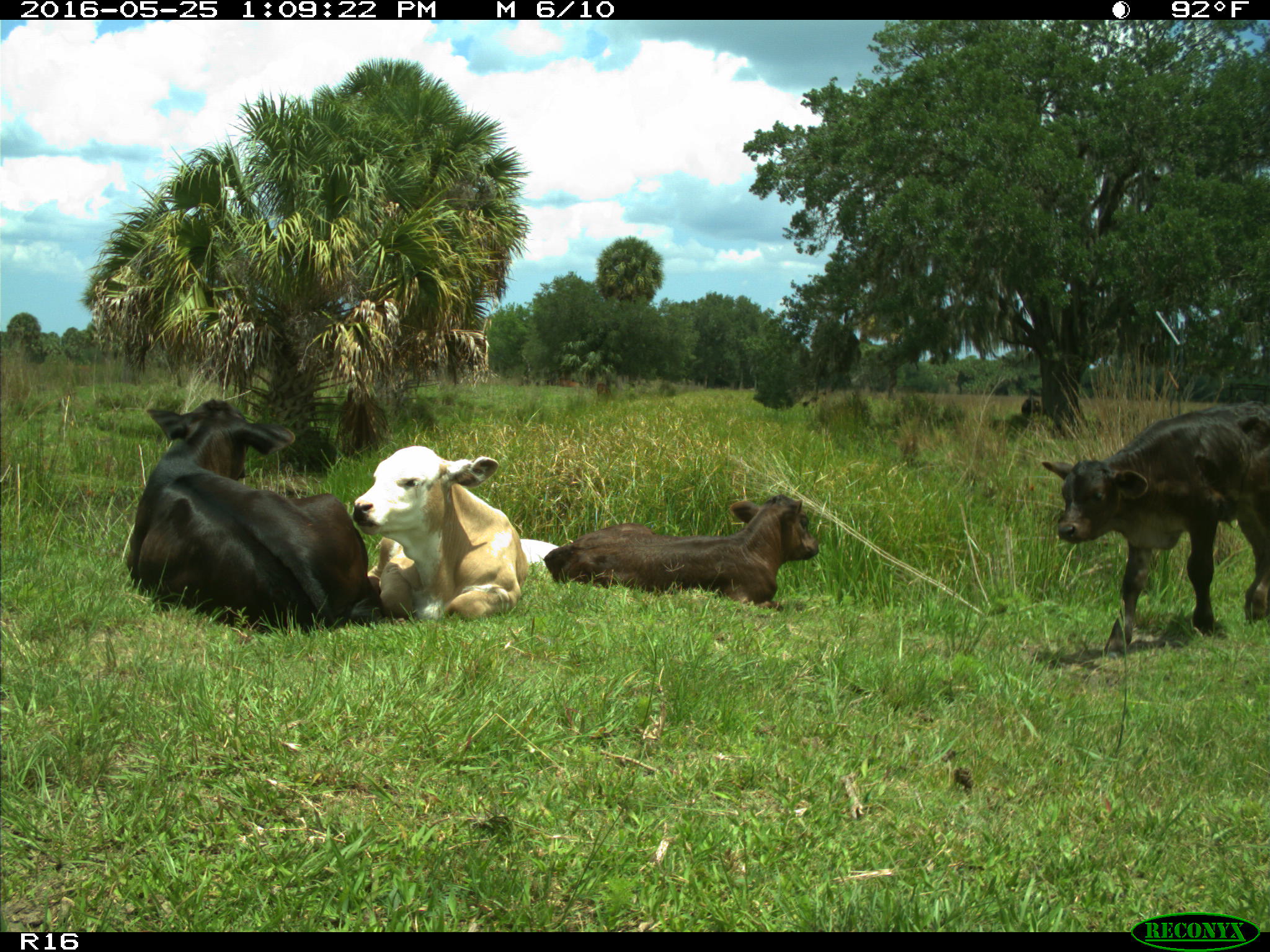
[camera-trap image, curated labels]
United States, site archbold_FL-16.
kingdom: Animalia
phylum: Chordata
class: Mammalia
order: Artiodactyla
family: Bovidae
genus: Bos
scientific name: Bos taurus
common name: domestic cow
Bos taurus (domestic cow).